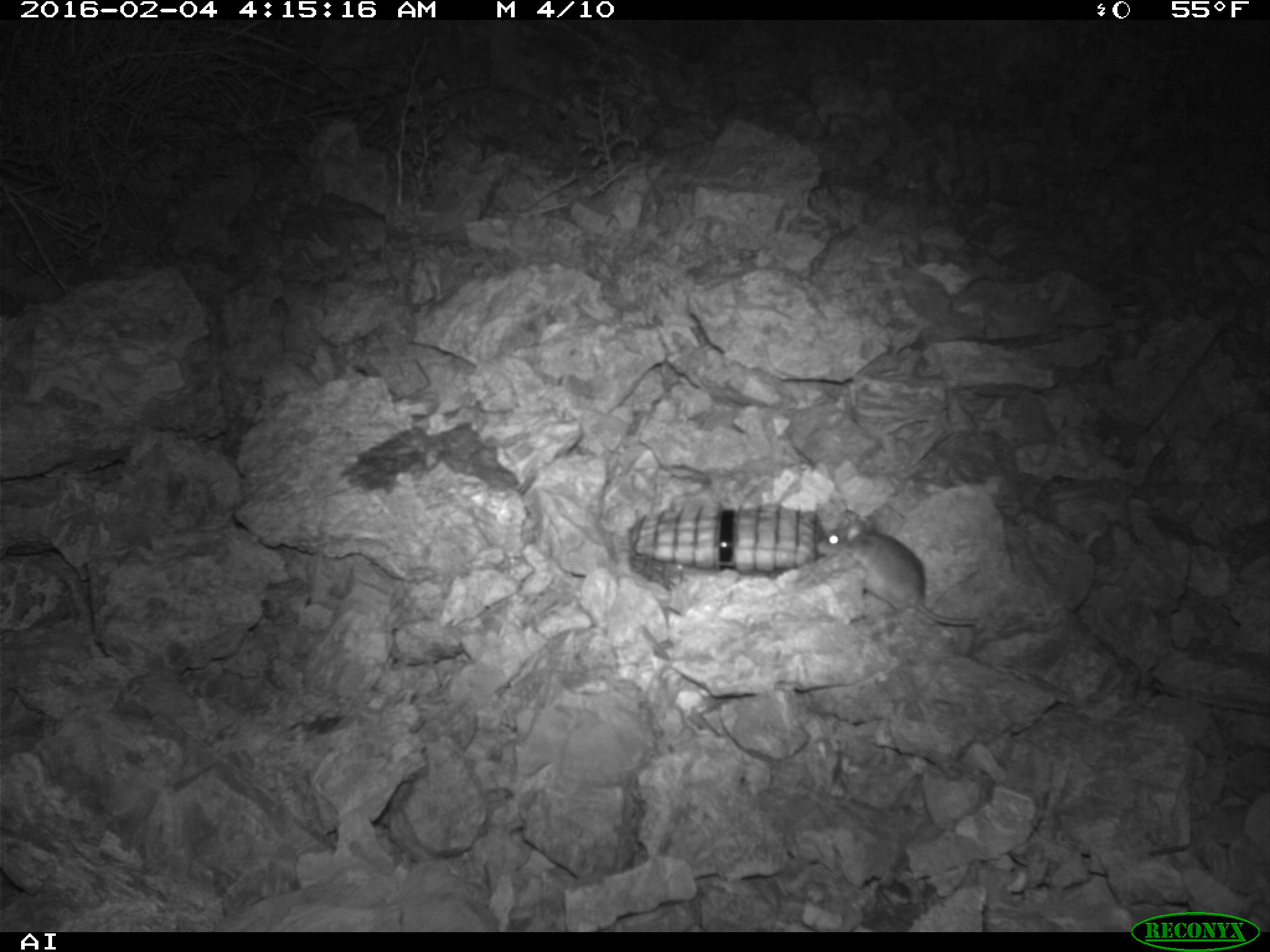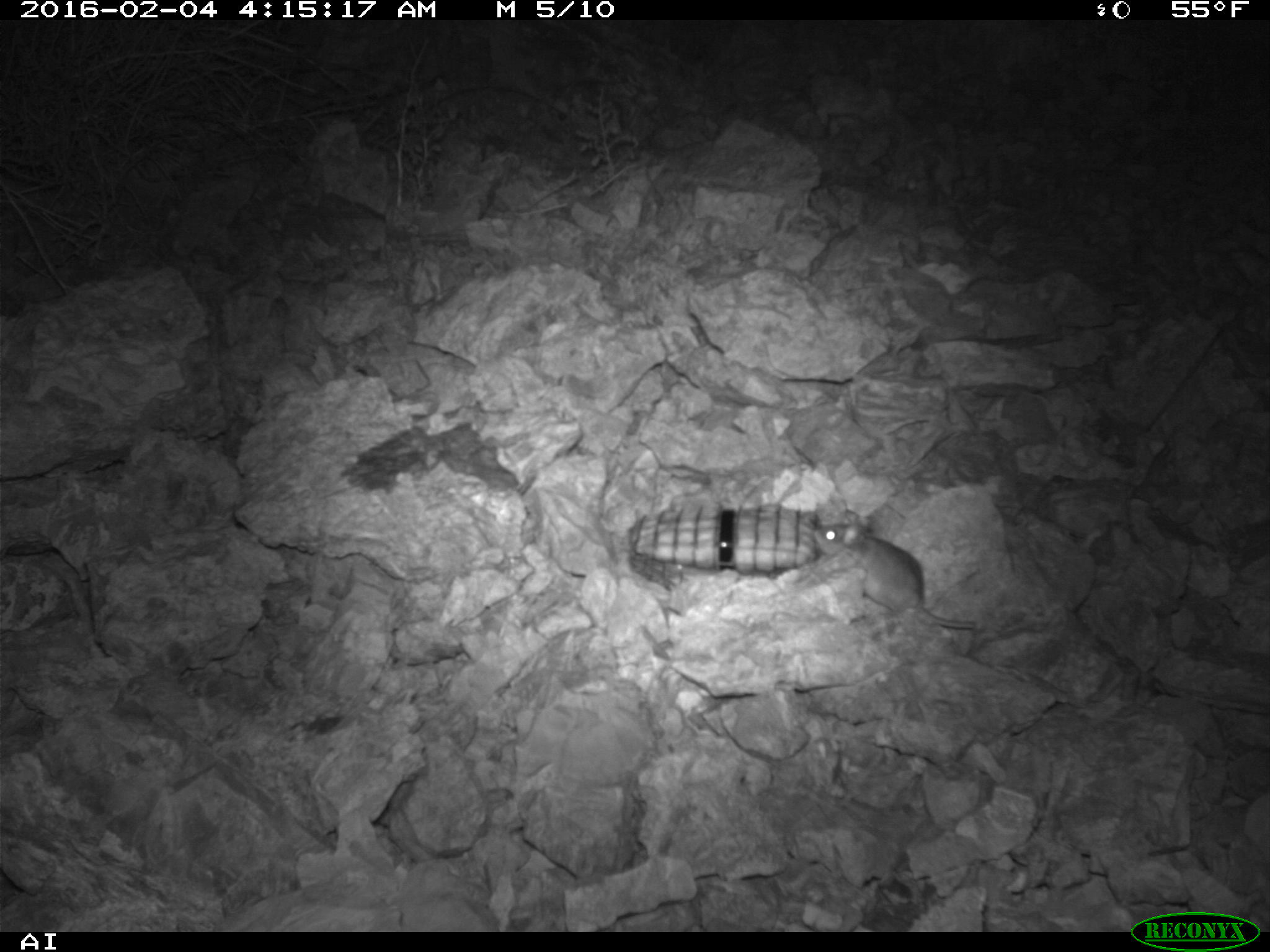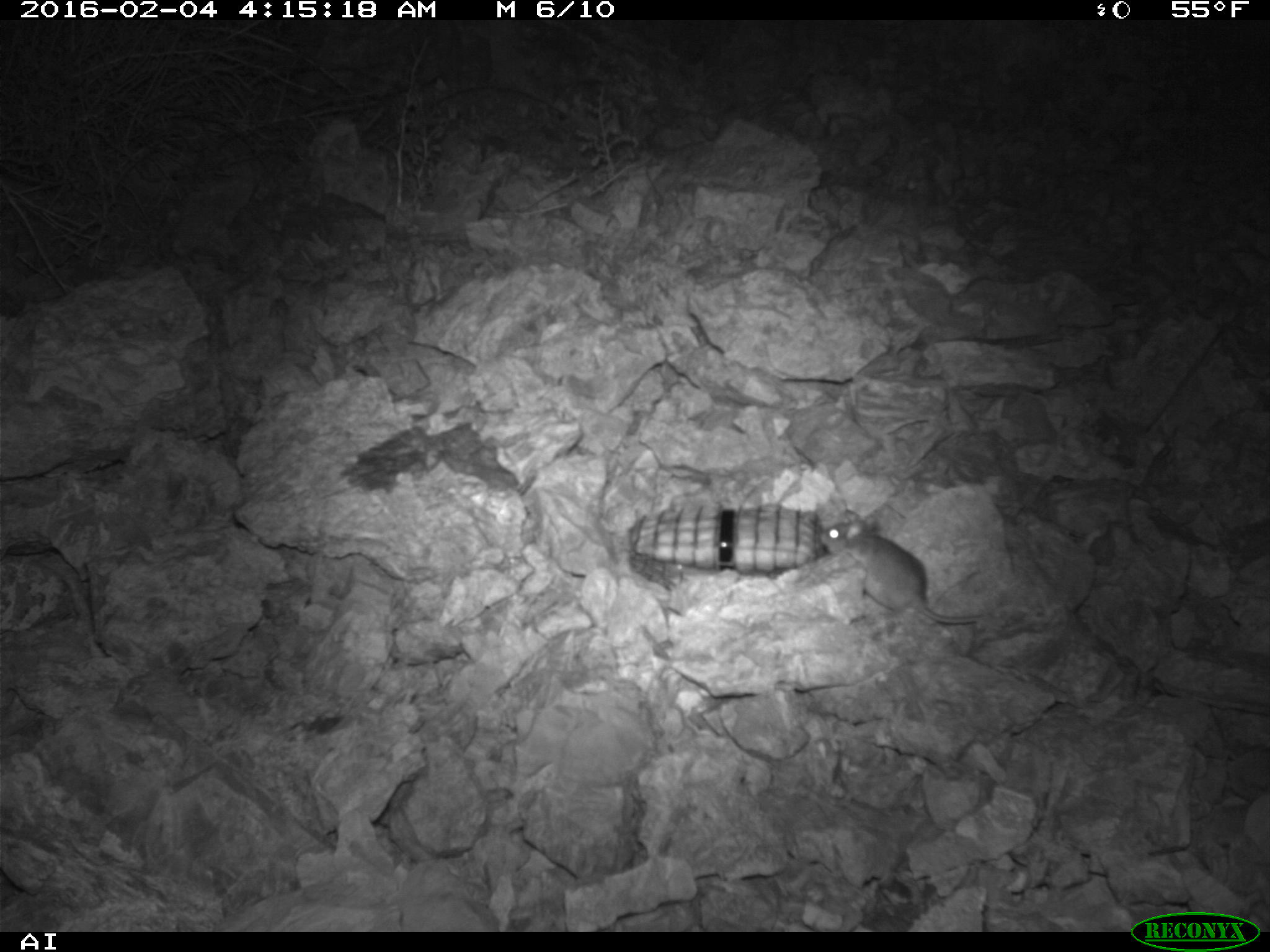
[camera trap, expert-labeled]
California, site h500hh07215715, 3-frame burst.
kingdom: Animalia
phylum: Chordata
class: Mammalia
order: Rodentia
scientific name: Rodentia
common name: rodent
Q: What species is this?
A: Rodent (Rodentia).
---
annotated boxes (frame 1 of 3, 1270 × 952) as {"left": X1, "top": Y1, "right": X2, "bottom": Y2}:
rodent: {"left": 812, "top": 503, "right": 977, "bottom": 628}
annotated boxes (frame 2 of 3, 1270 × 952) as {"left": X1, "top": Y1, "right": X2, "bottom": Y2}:
rodent: {"left": 813, "top": 519, "right": 975, "bottom": 628}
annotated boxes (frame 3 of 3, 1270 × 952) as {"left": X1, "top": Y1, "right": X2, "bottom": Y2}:
rodent: {"left": 818, "top": 518, "right": 979, "bottom": 625}